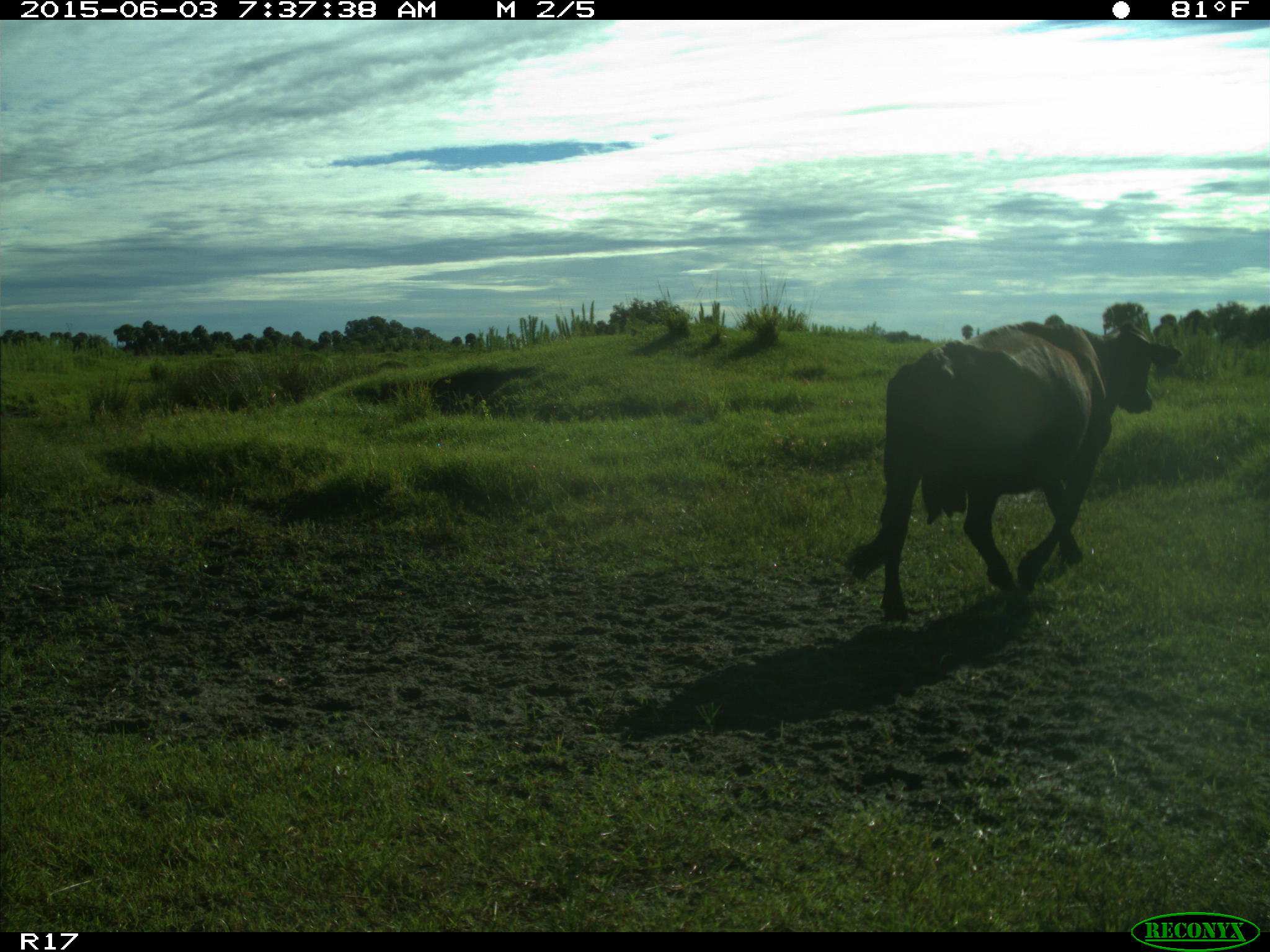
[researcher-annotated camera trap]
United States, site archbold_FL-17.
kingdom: Animalia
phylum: Chordata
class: Mammalia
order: Artiodactyla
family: Bovidae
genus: Bos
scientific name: Bos taurus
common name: domestic cow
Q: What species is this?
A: Bos taurus (domestic cow).